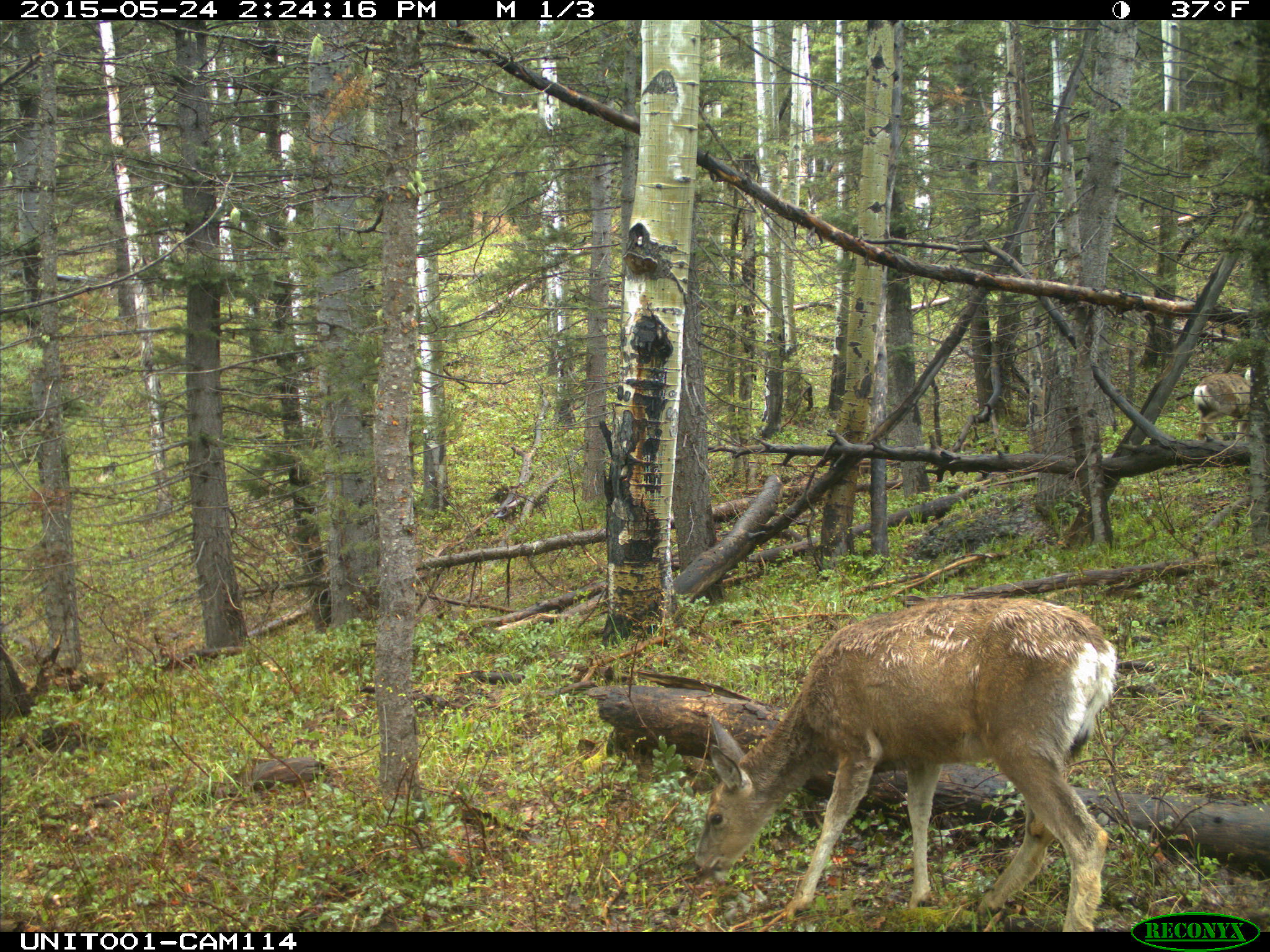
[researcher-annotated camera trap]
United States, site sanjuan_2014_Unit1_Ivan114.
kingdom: Animalia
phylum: Chordata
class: Mammalia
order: Artiodactyla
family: Cervidae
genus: Odocoileus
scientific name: Odocoileus hemionus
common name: mule deer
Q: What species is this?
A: Odocoileus hemionus (mule deer).